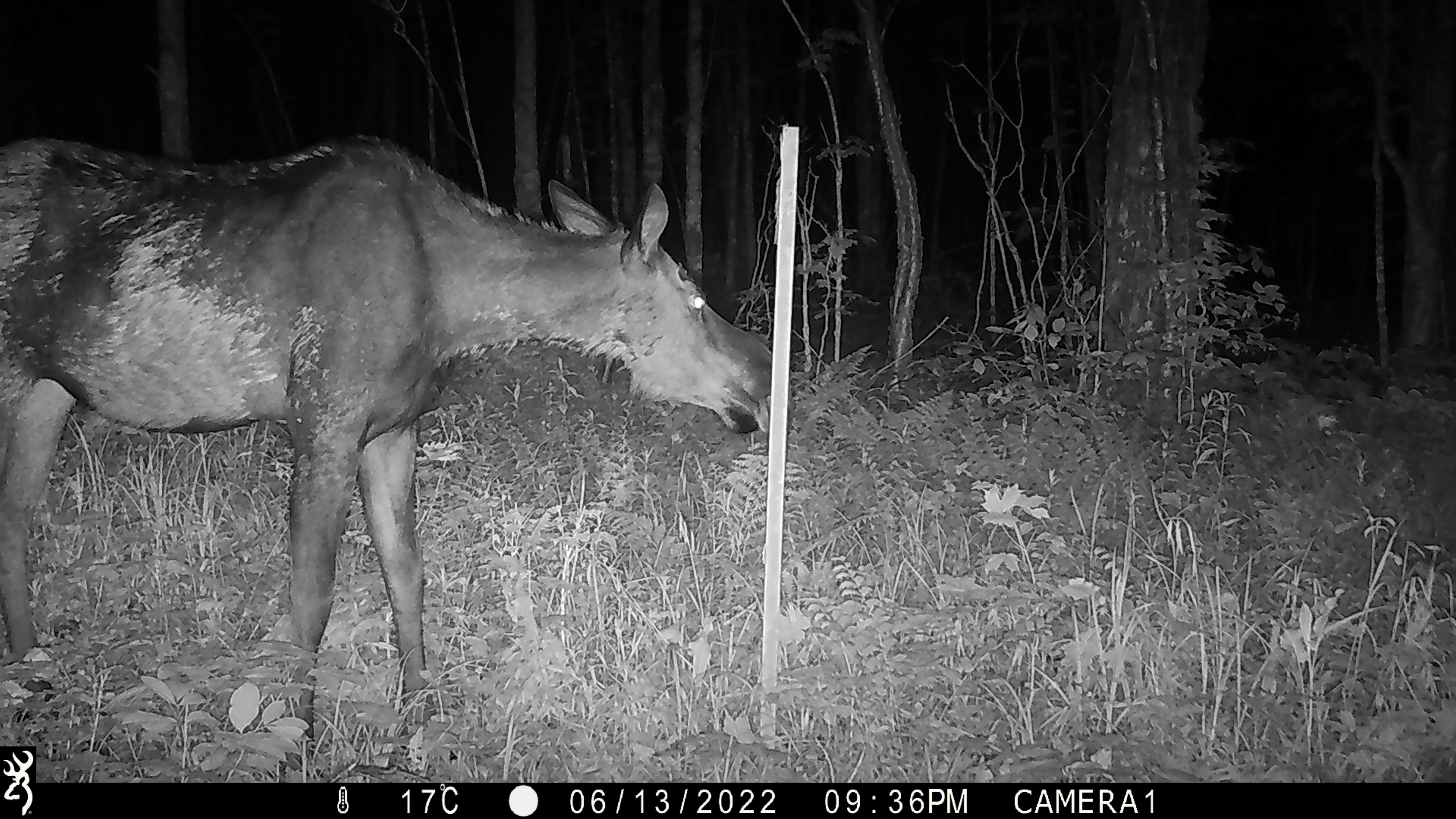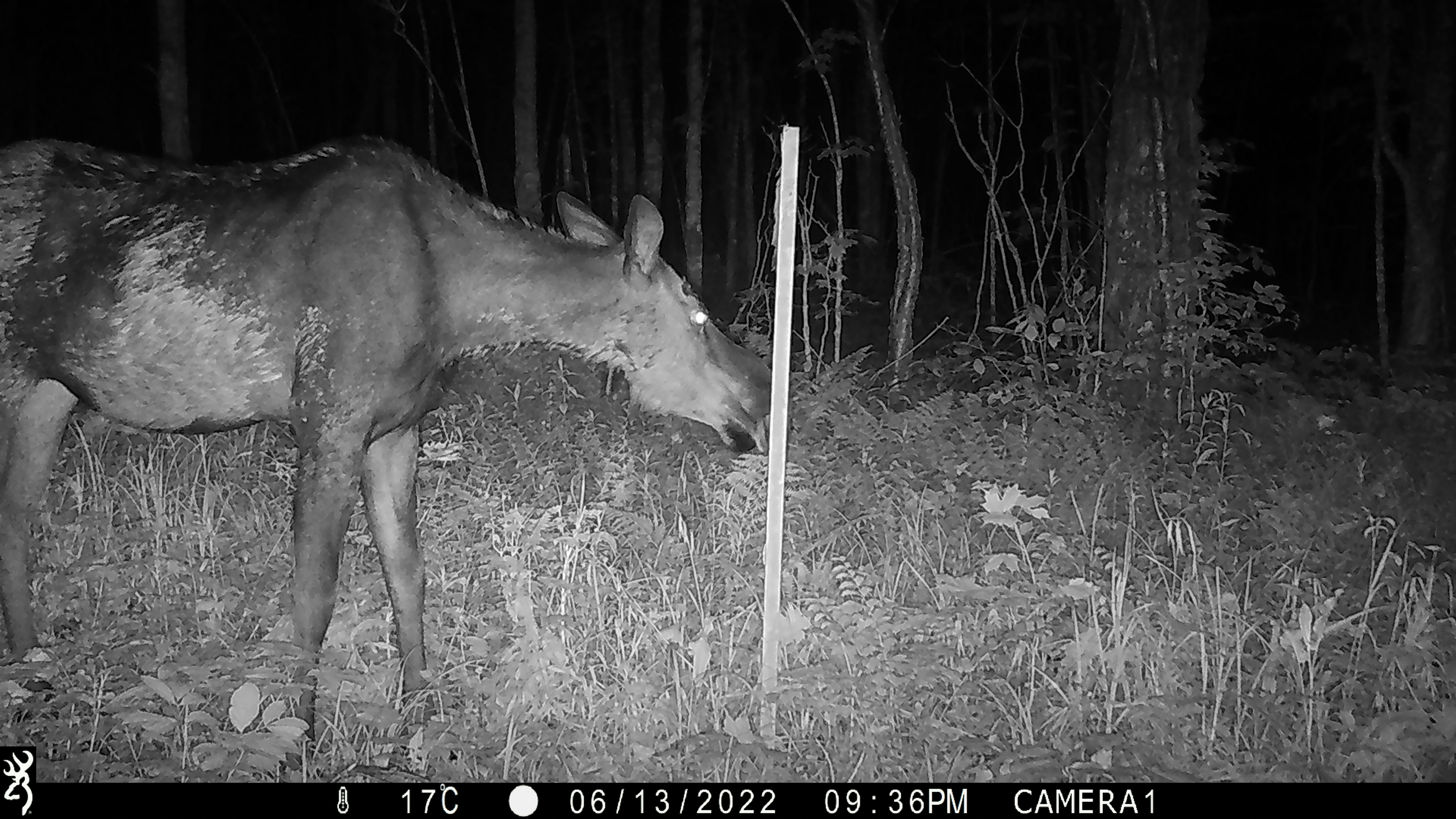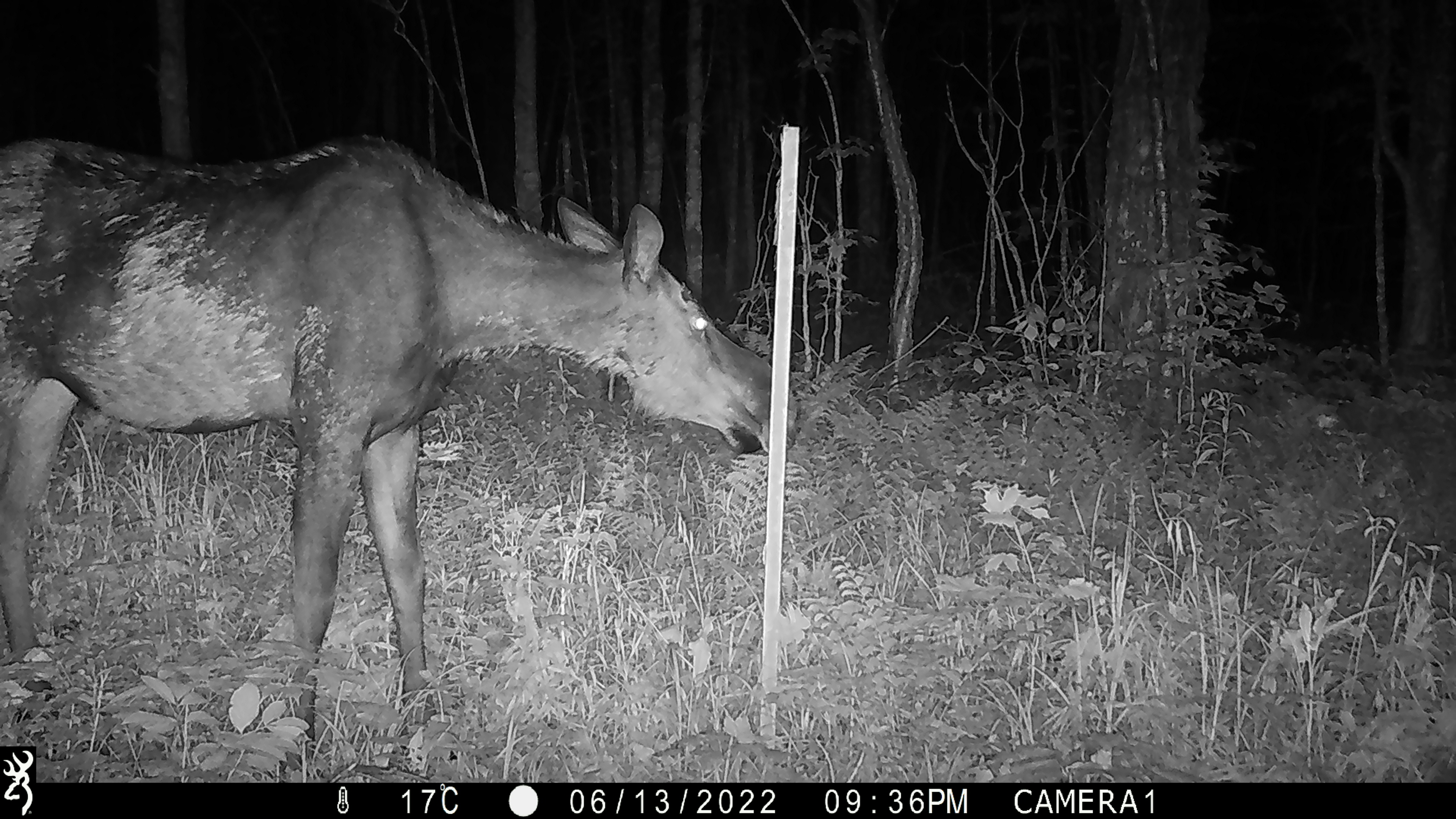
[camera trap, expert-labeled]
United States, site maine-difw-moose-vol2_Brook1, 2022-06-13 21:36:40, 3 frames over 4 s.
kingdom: Animalia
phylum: Chordata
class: Mammalia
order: Artiodactyla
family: Cervidae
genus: Alces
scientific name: Alces alces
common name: moose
Moose (Alces alces).